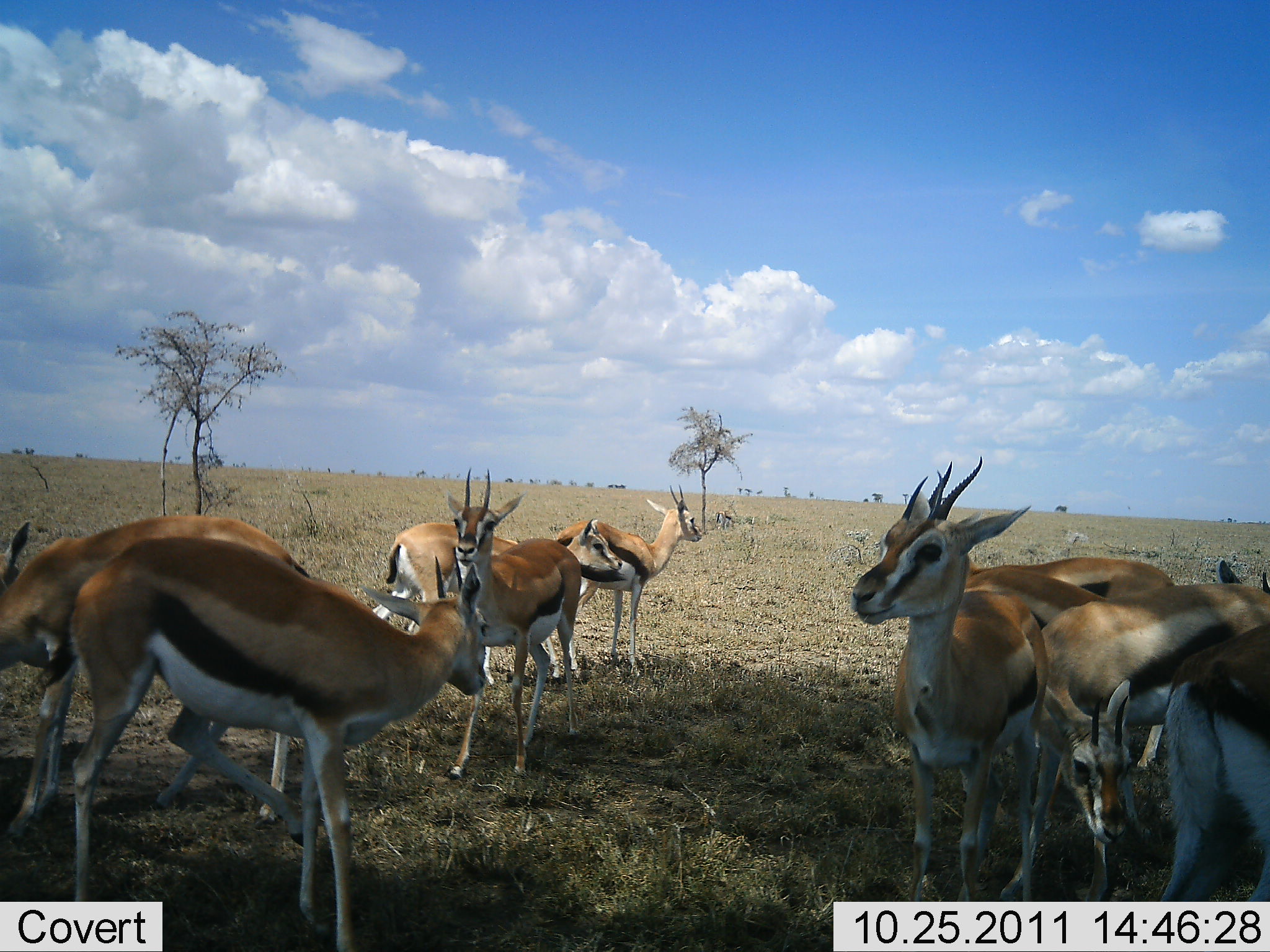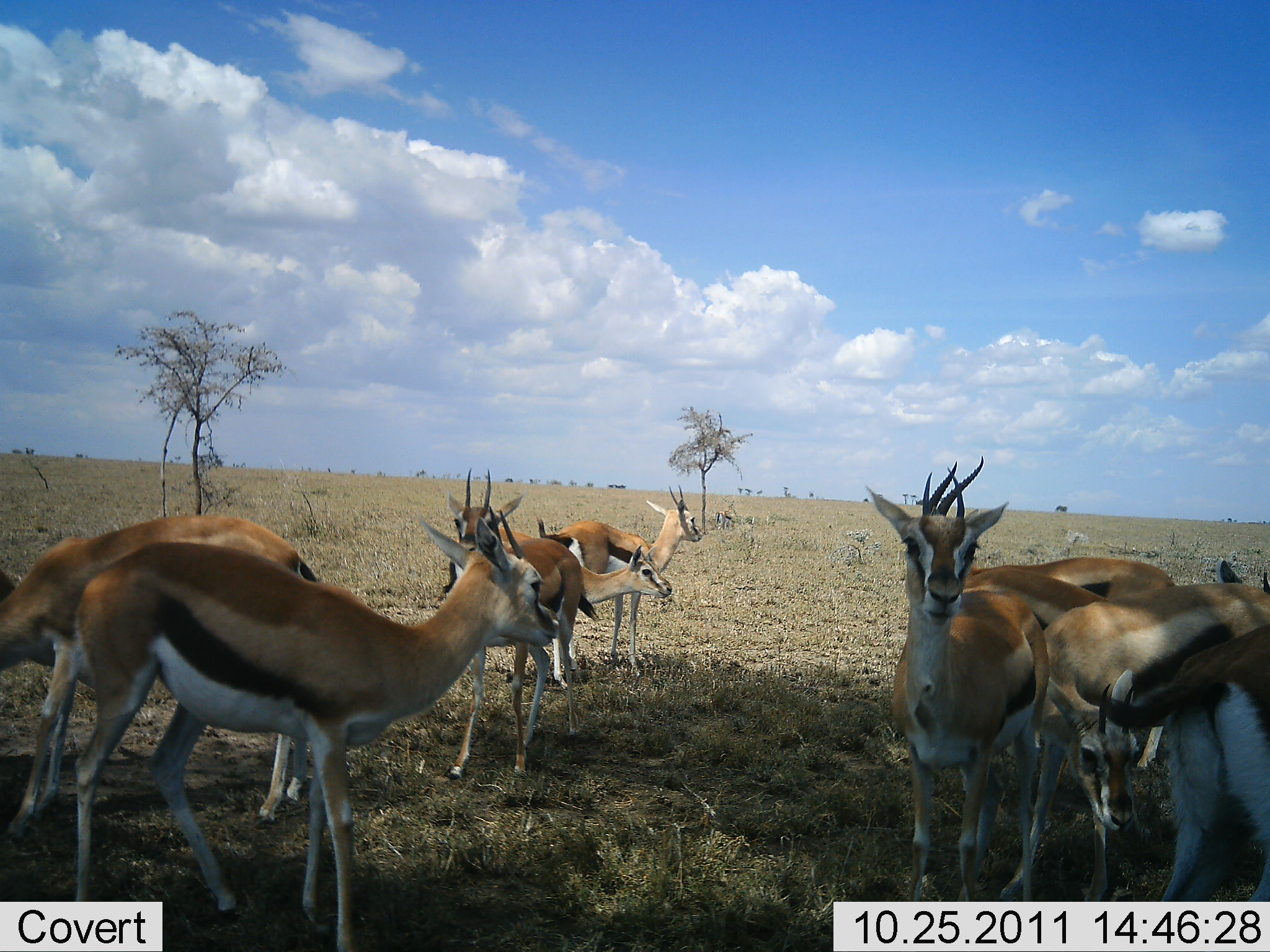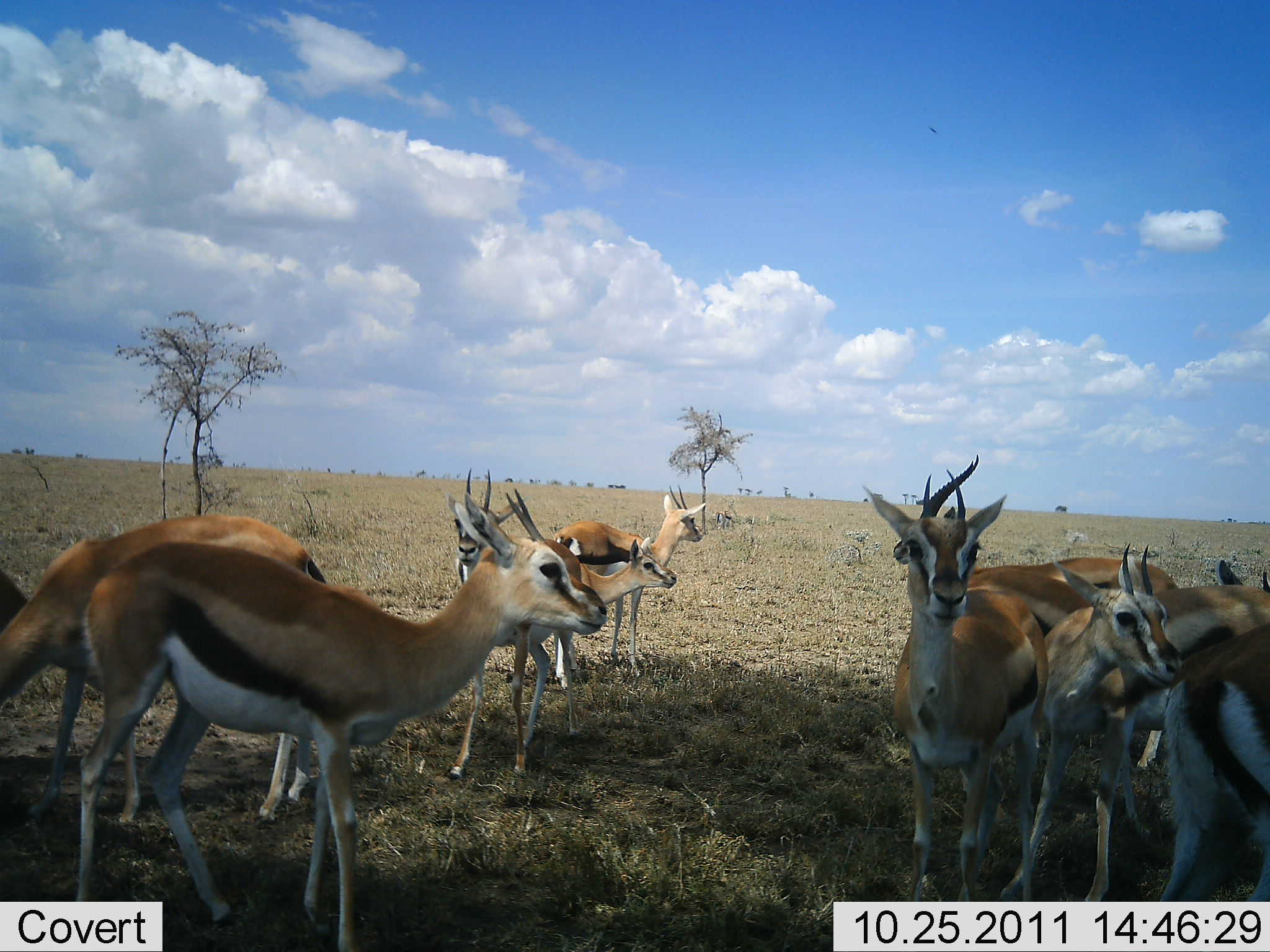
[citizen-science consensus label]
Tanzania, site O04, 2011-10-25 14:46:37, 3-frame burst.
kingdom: Animalia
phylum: Chordata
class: Mammalia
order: Artiodactyla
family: Bovidae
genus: Eudorcas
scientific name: Eudorcas thomsonii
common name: thomson's gazelle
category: gazellethomsons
Gazellethomsons (thomson's gazelle) (Eudorcas thomsonii), count 9. Behavior (volunteer vote fractions): standing 92%, resting 8%, moving 17%, interacting 0%. Young present (vote fraction): 8%. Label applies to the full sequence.